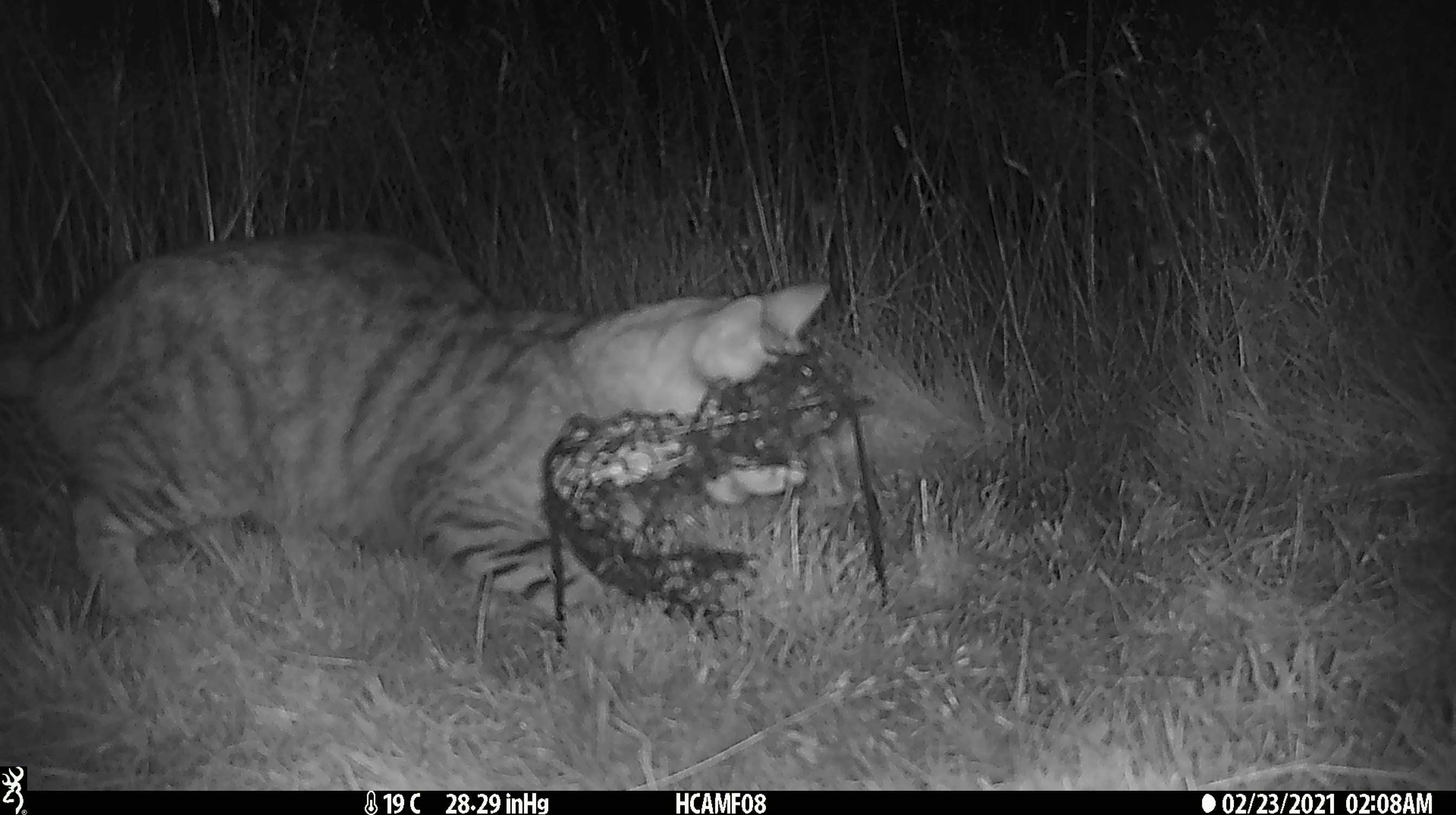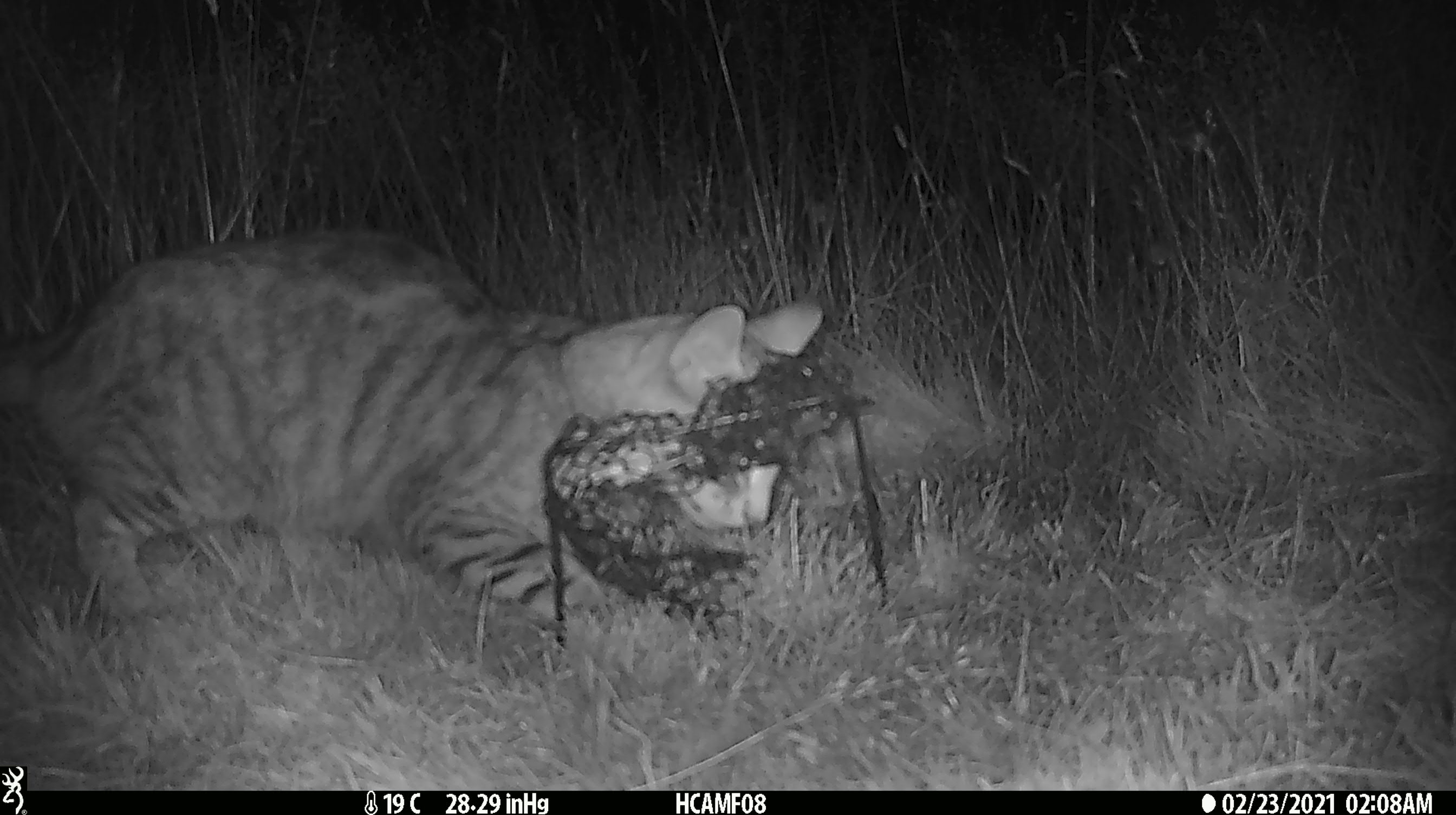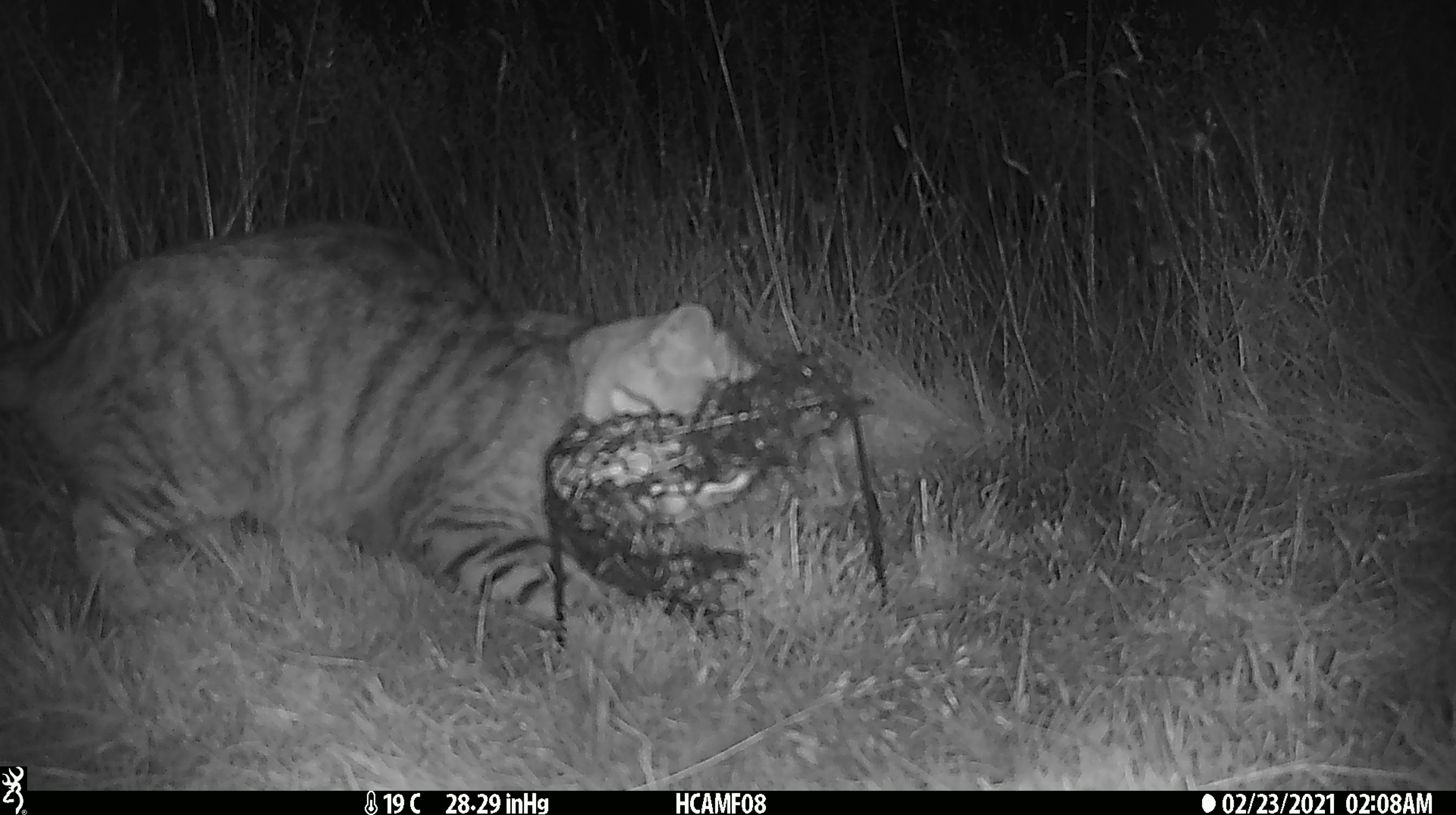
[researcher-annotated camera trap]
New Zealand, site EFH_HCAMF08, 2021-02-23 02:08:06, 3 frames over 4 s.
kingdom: Animalia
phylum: Chordata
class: Mammalia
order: Carnivora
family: Felidae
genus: Felis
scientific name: Felis catus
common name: domestic cat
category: cat